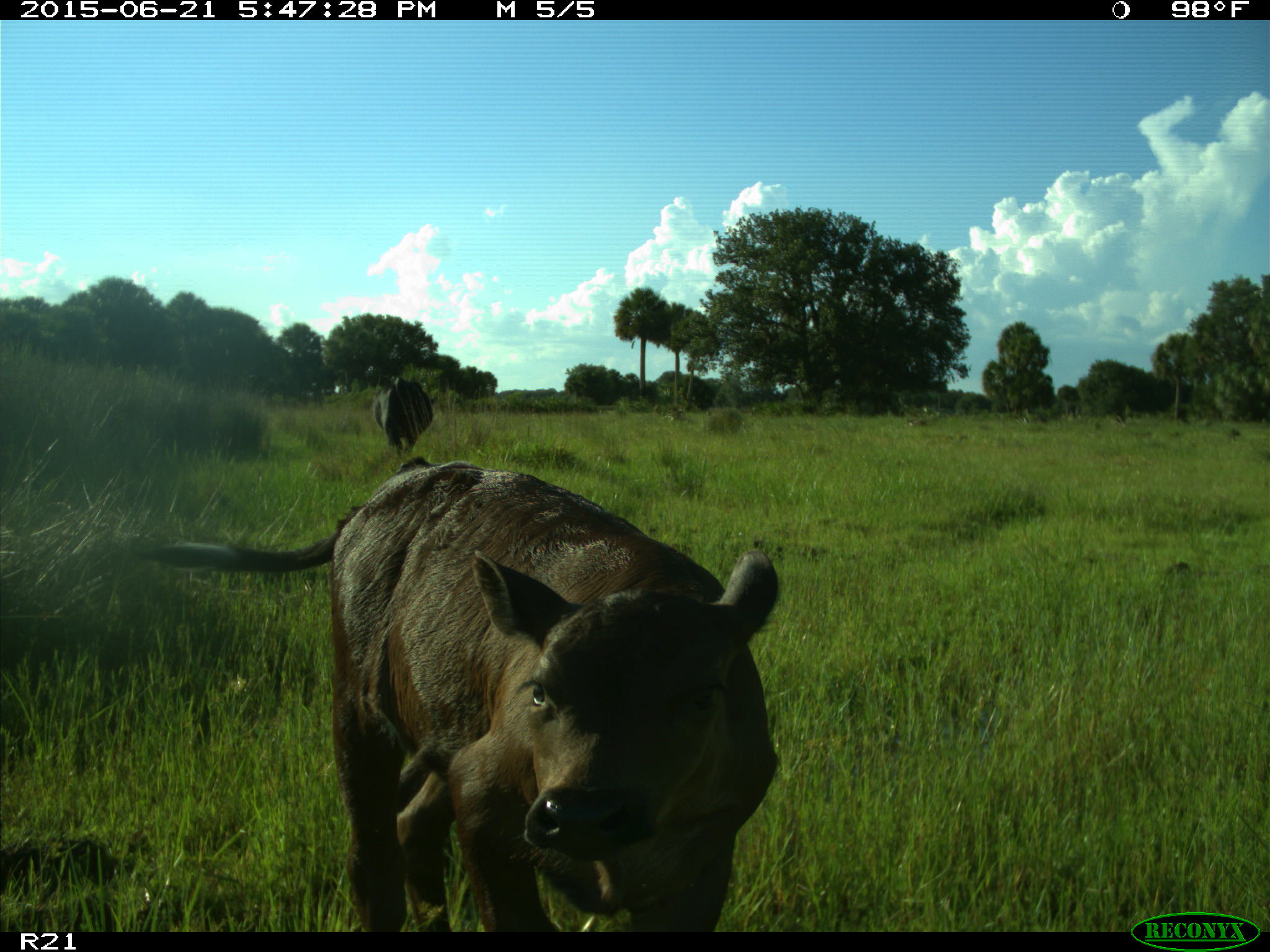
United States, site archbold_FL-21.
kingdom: Animalia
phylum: Chordata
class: Mammalia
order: Artiodactyla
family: Bovidae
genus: Bos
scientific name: Bos taurus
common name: domestic cow